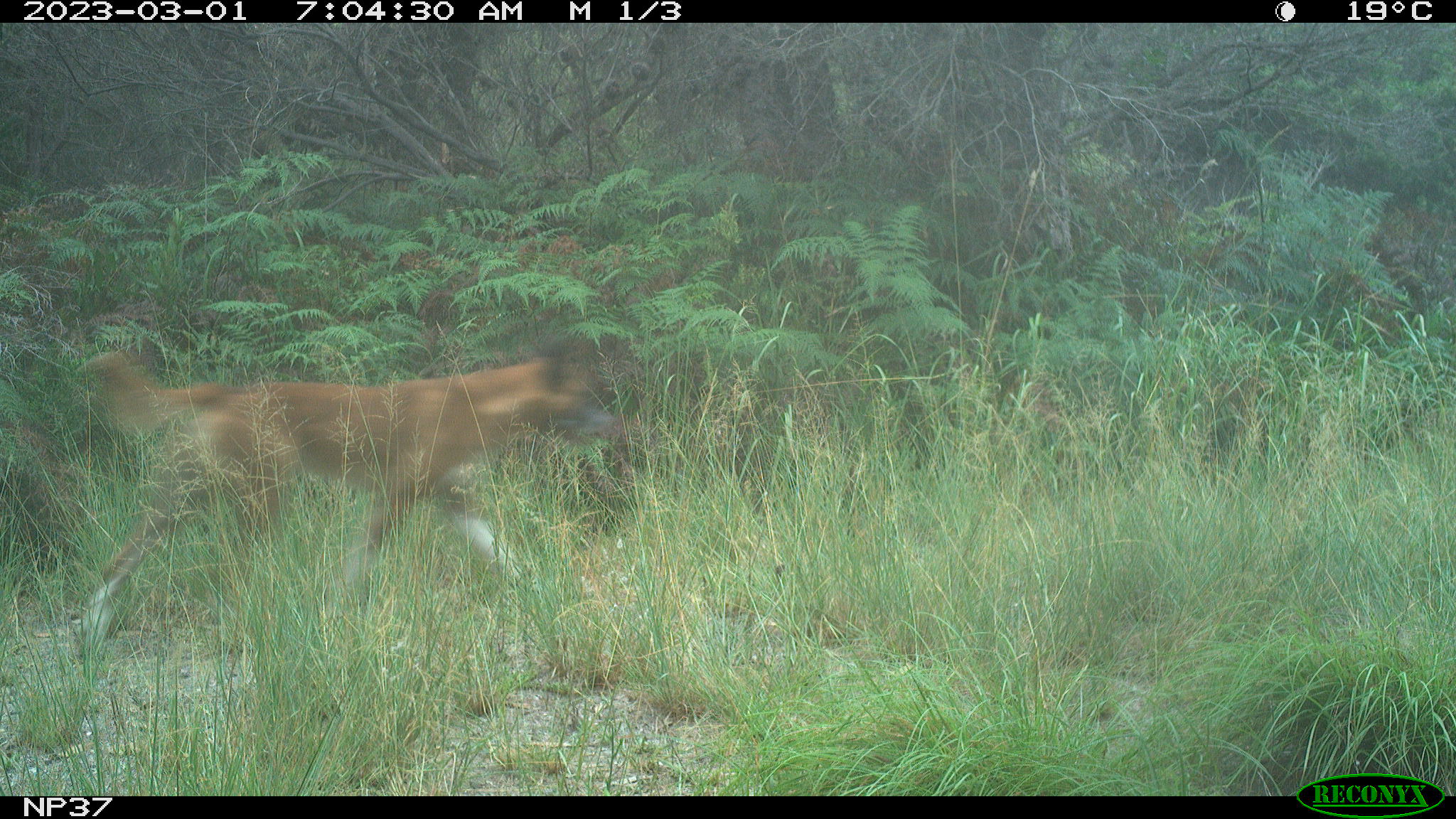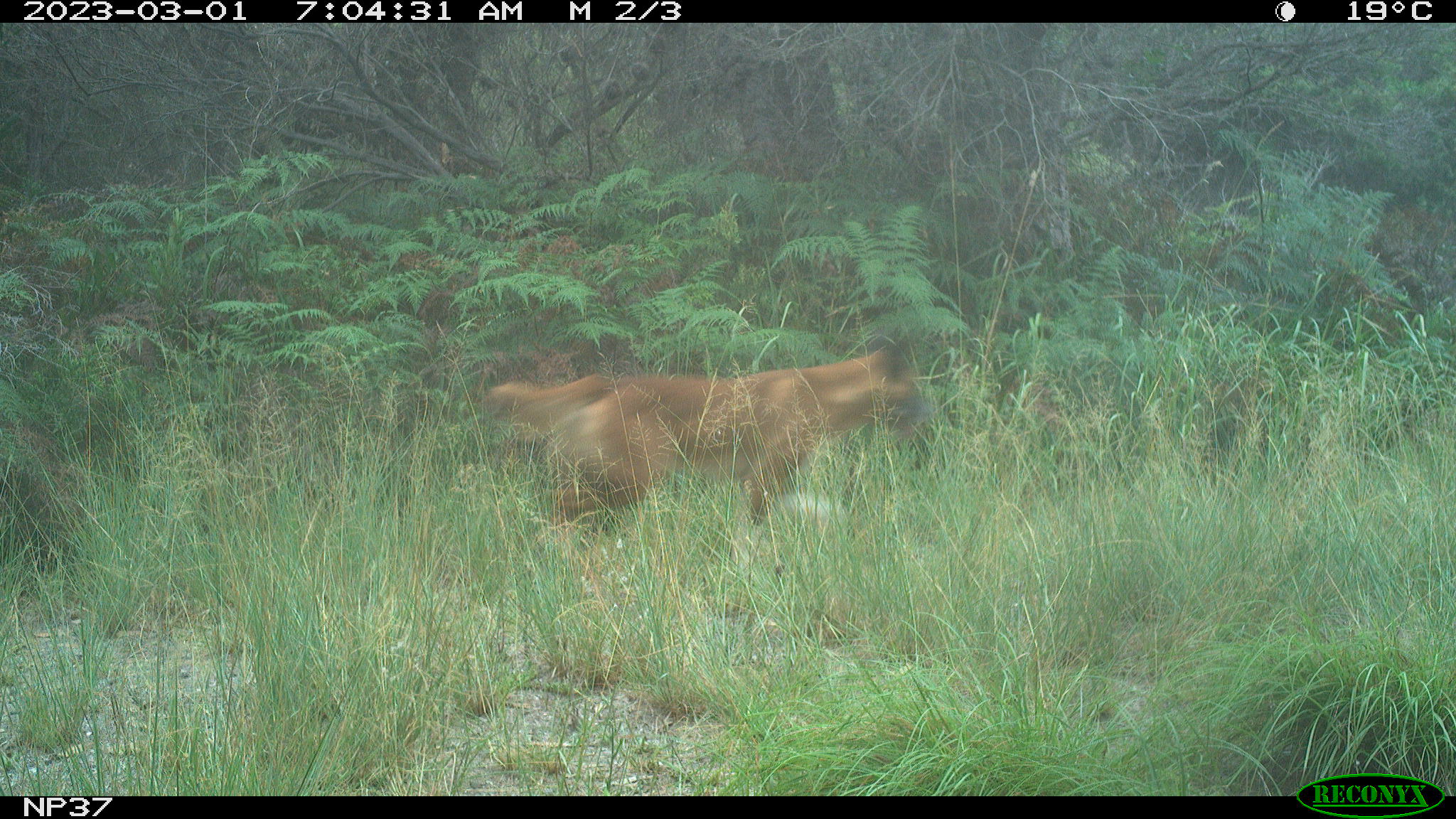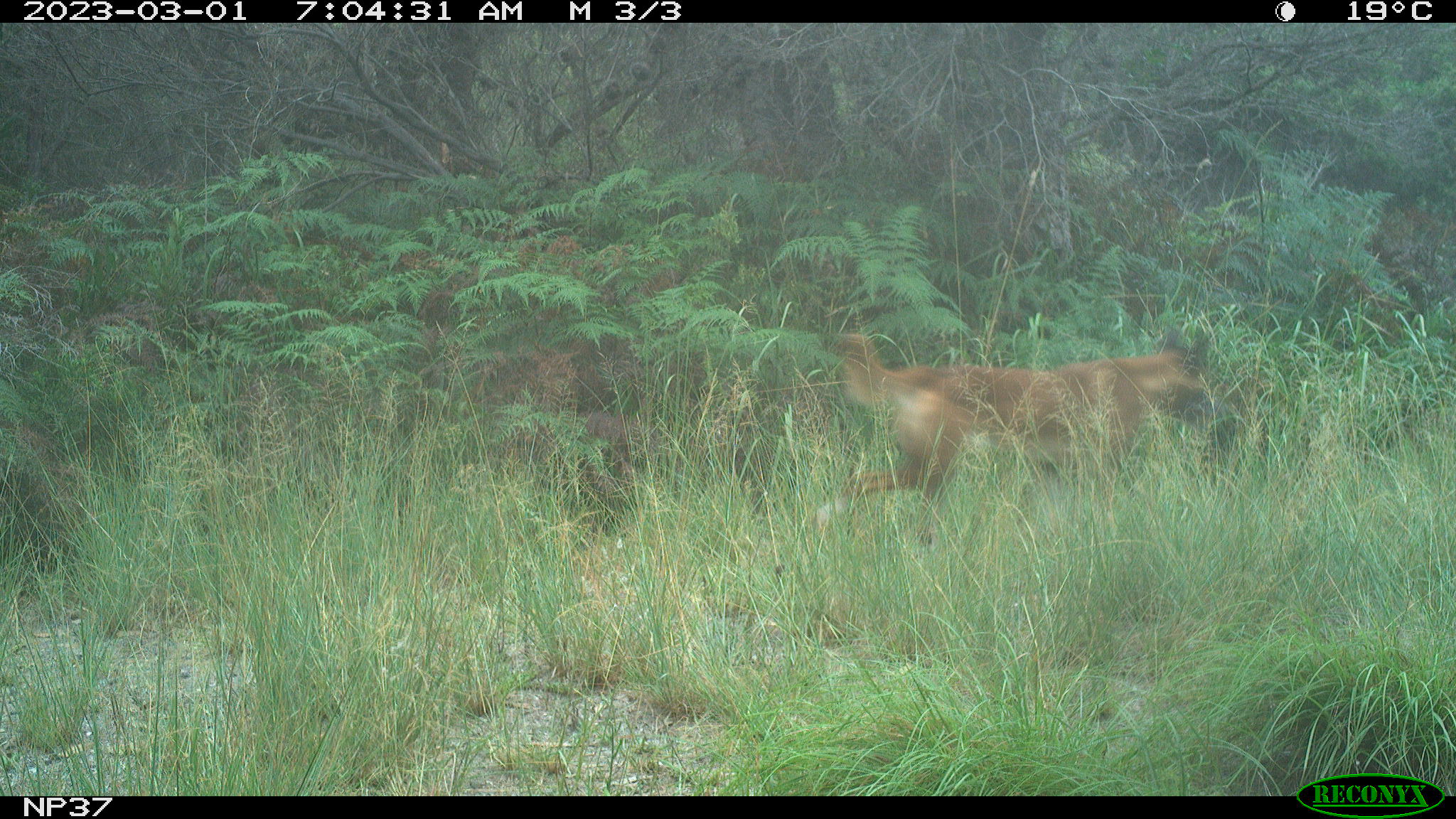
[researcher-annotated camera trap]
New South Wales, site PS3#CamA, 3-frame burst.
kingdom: Animalia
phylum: Chordata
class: Mammalia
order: Carnivora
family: Canidae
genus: Canis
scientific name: Canis familiaris dingo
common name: dingo